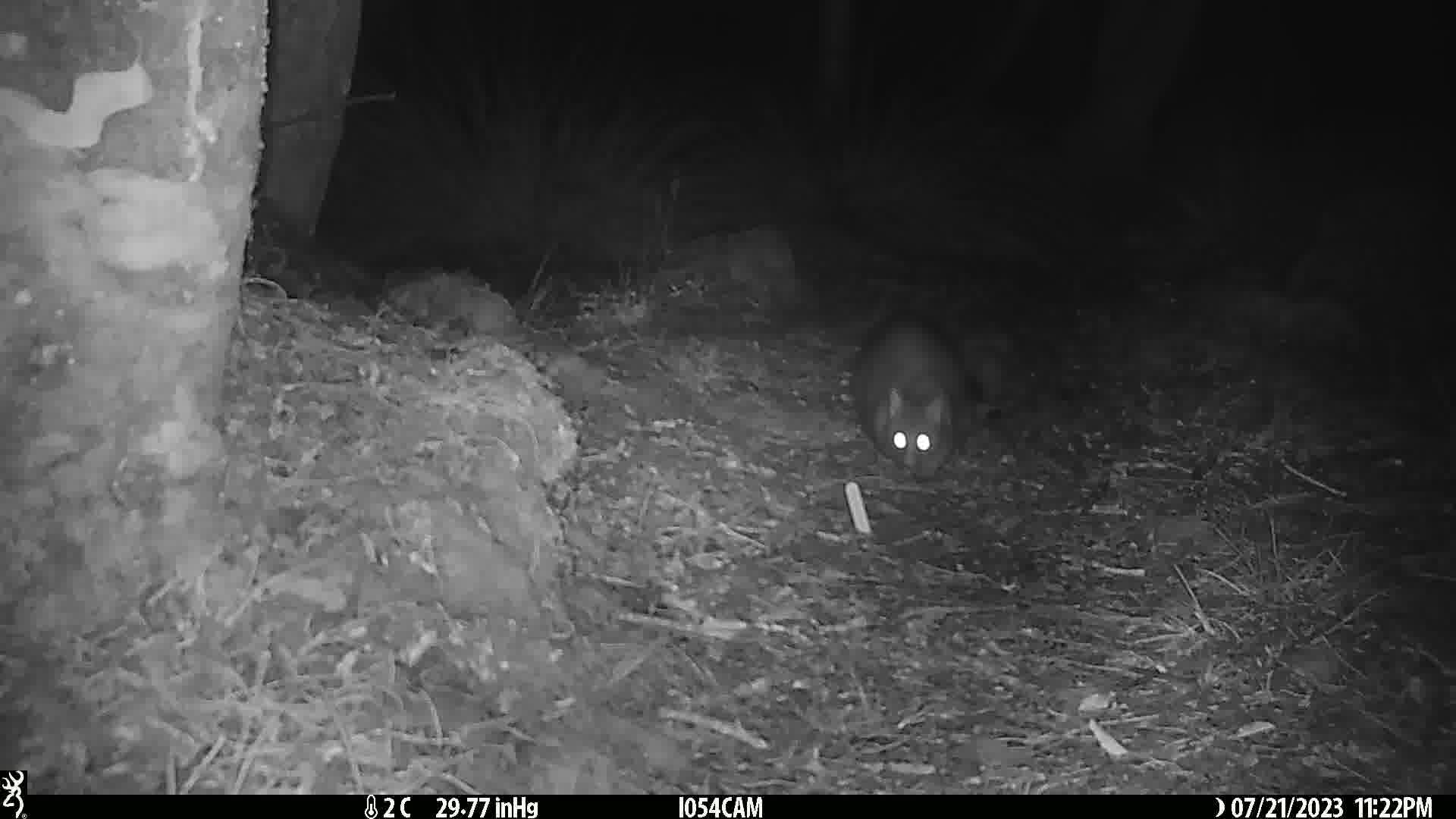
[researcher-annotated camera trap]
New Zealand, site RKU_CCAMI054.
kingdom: Animalia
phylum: Chordata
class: Mammalia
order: Diprotodontia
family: Phalangeridae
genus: Trichosurus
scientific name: Trichosurus vulpecula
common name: common brushtail possum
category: possum